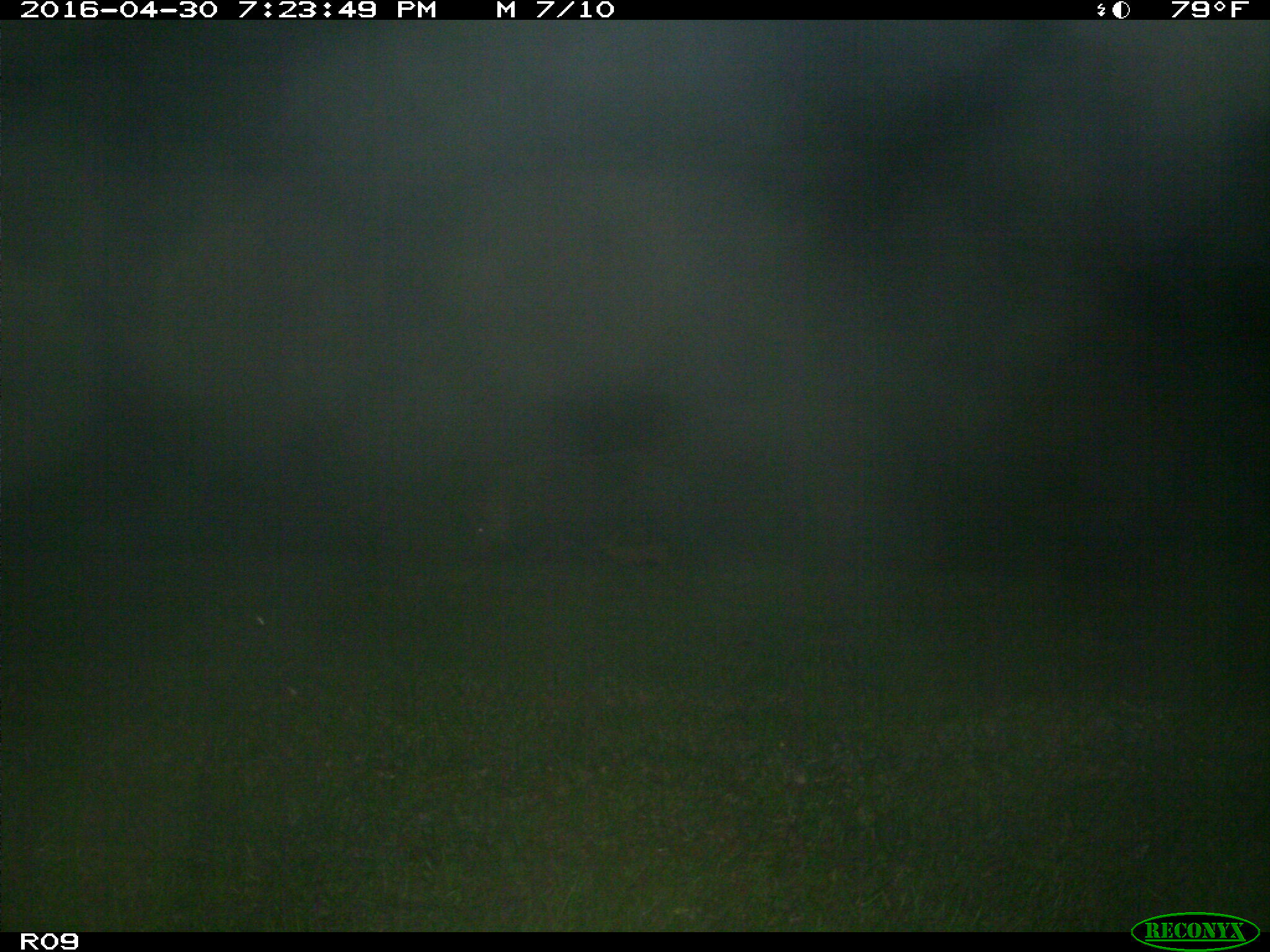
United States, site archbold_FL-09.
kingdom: Animalia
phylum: Chordata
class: Mammalia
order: Artiodactyla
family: Suidae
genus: Sus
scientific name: Sus scrofa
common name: wild boar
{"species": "Sus scrofa (wild boar)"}